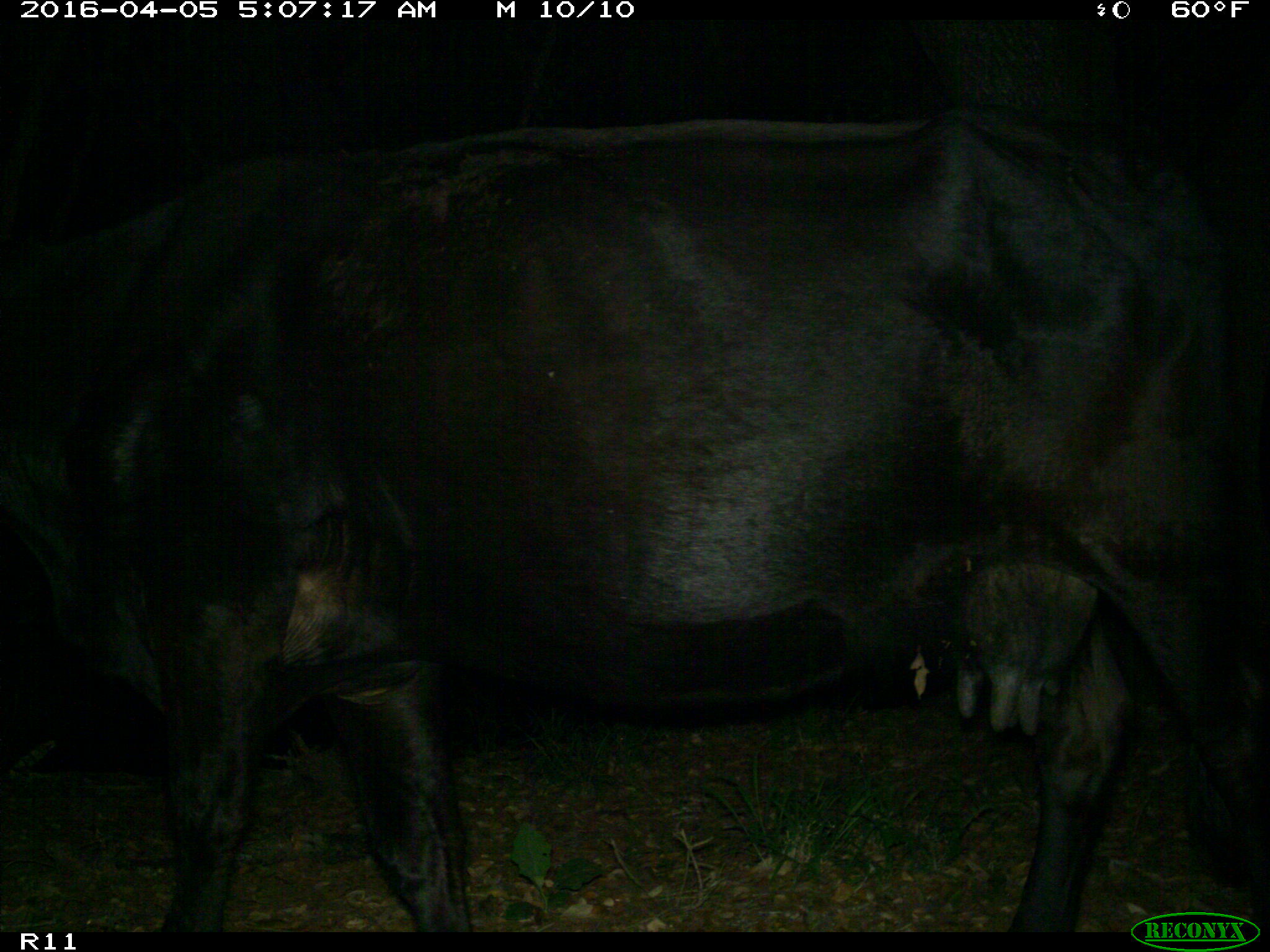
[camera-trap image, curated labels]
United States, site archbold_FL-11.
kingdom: Animalia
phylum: Chordata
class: Mammalia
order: Artiodactyla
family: Bovidae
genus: Bos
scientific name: Bos taurus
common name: domestic cow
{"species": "Bos taurus (domestic cow)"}